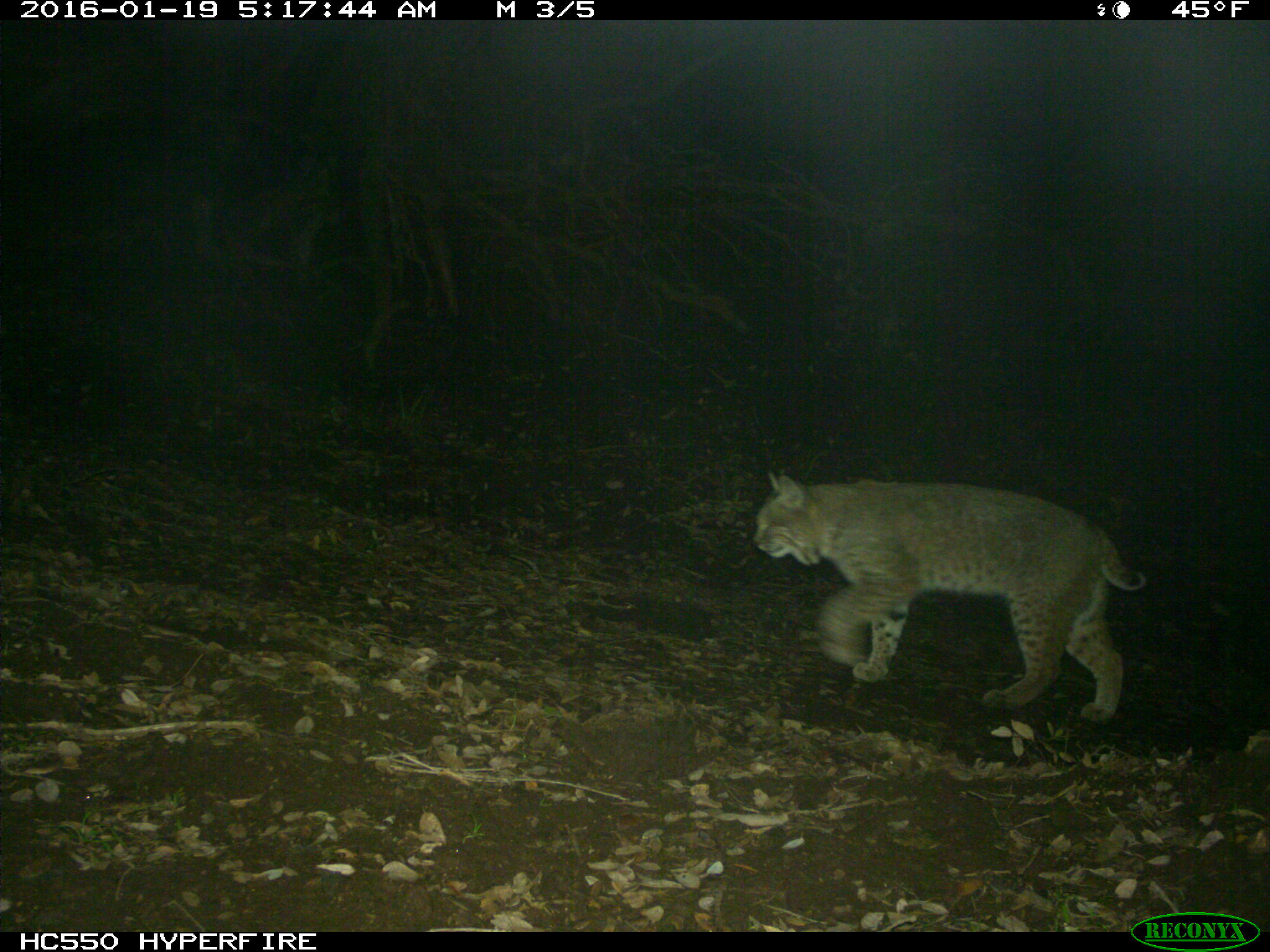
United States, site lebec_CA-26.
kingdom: Animalia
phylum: Chordata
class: Mammalia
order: Carnivora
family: Felidae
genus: Lynx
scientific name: Lynx rufus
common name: bobcat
Lynx rufus (bobcat).